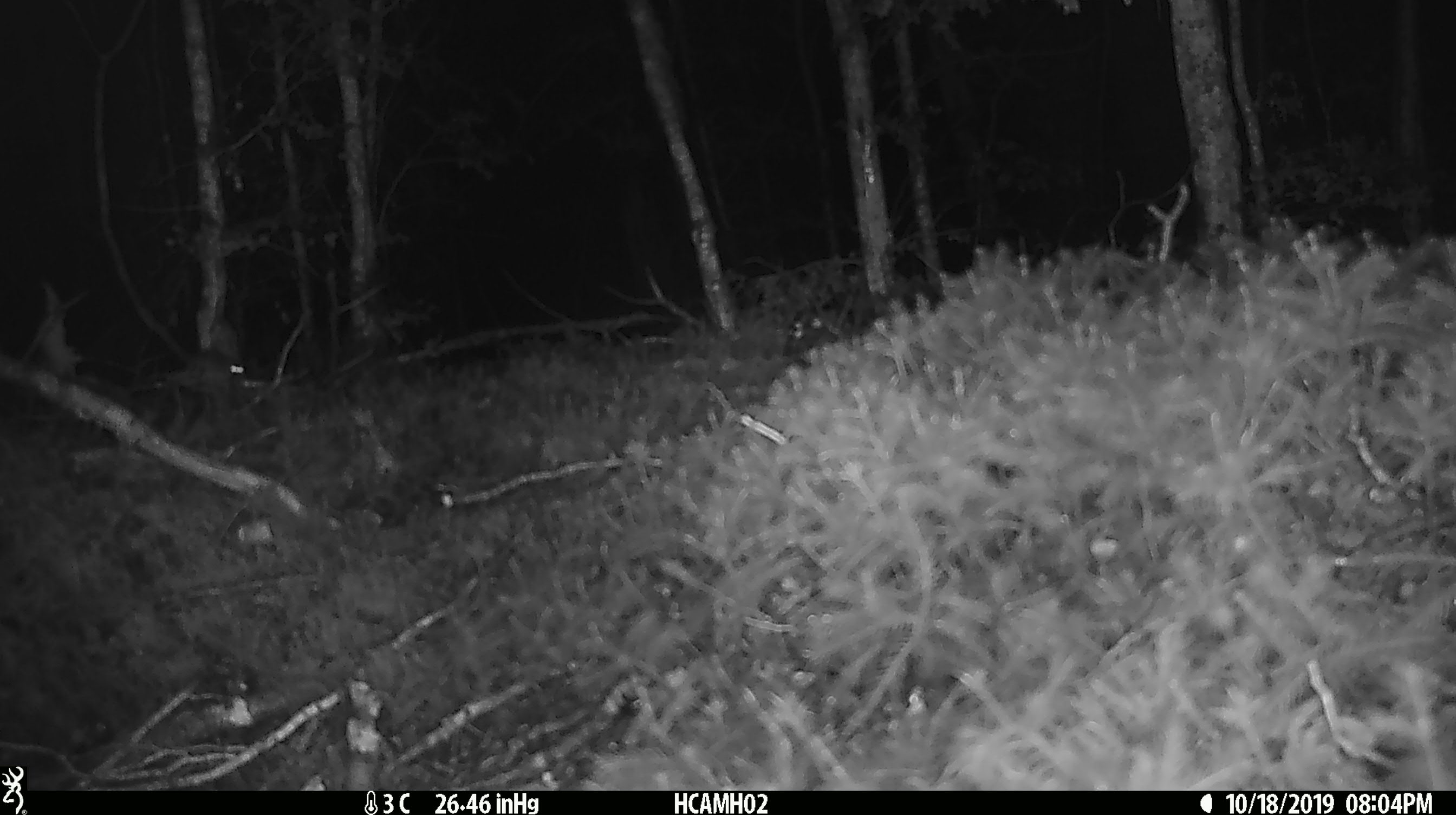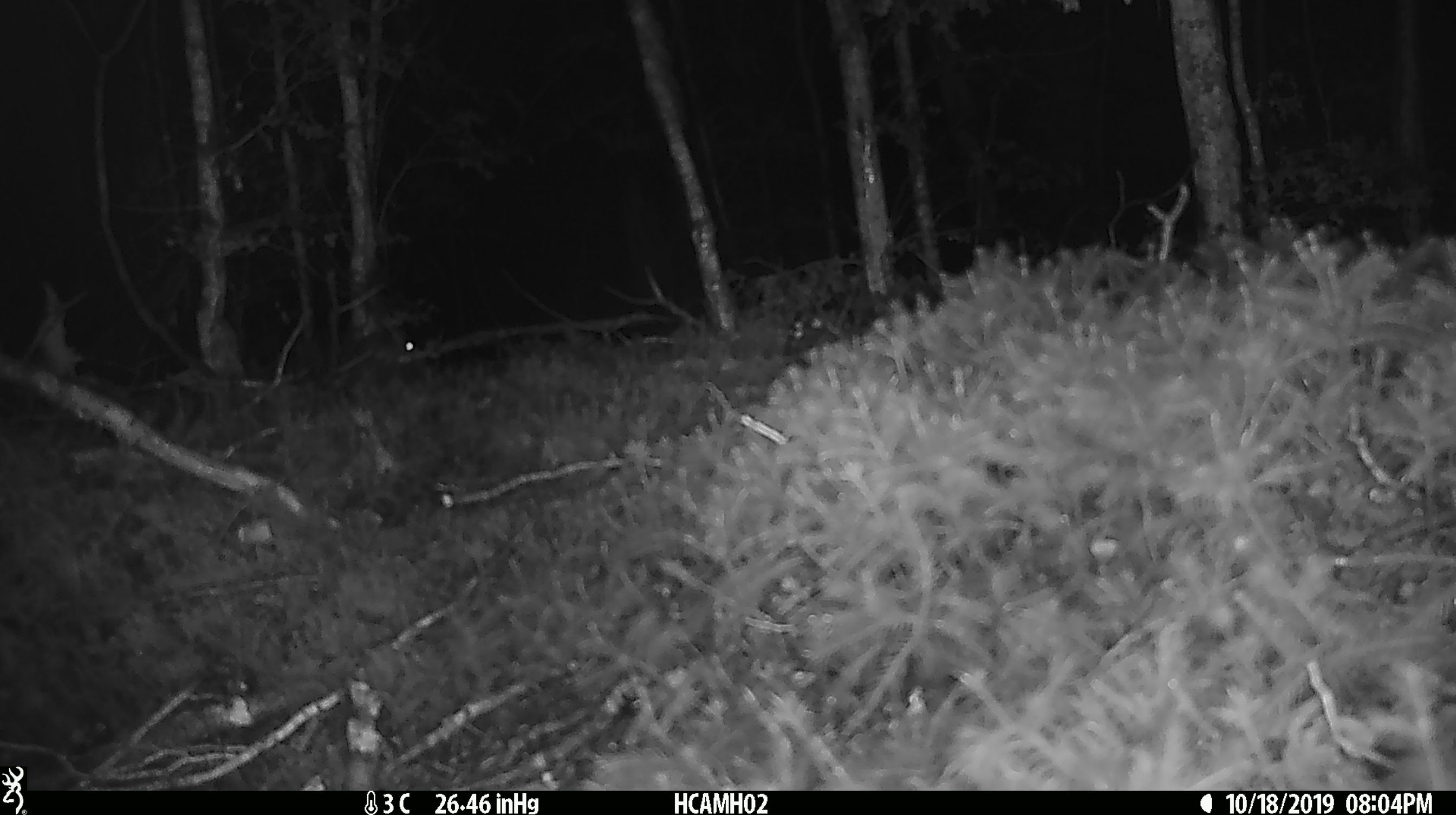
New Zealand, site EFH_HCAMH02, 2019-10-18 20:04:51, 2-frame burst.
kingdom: Animalia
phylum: Chordata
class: Mammalia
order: Rodentia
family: Muridae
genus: Mus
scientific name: Mus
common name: mouse